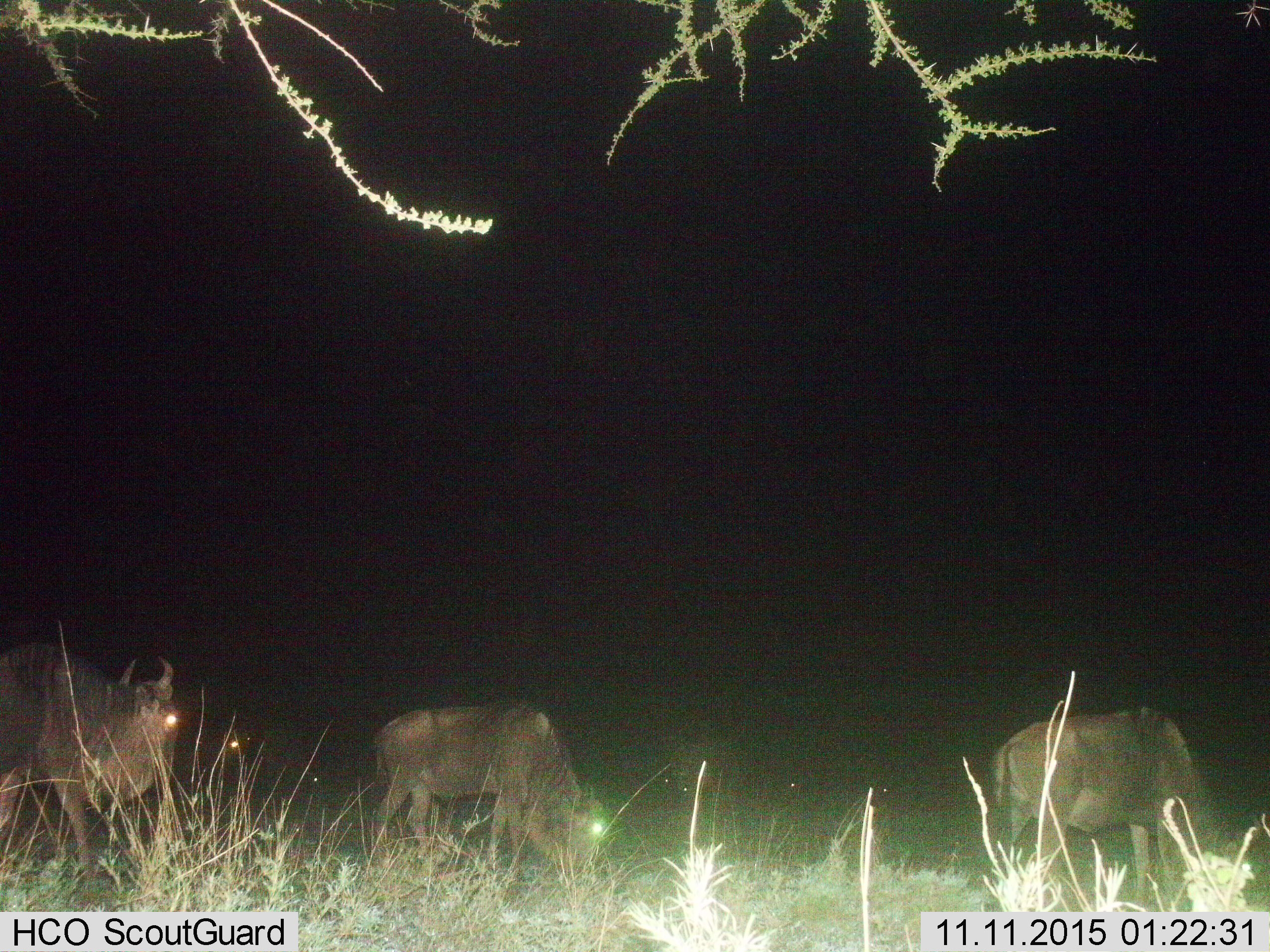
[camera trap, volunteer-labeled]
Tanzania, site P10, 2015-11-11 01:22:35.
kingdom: Animalia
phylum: Chordata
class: Mammalia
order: Artiodactyla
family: Bovidae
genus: Connochaetes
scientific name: Connochaetes taurinus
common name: blue wildebeest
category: wildebeest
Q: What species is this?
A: Wildebeest (blue wildebeest) (Connochaetes taurinus).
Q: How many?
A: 8.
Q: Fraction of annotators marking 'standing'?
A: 57%.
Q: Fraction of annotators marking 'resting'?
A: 0%.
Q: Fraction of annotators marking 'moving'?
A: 43%.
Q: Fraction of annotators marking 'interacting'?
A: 0%.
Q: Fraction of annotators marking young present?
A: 0%.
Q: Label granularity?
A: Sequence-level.